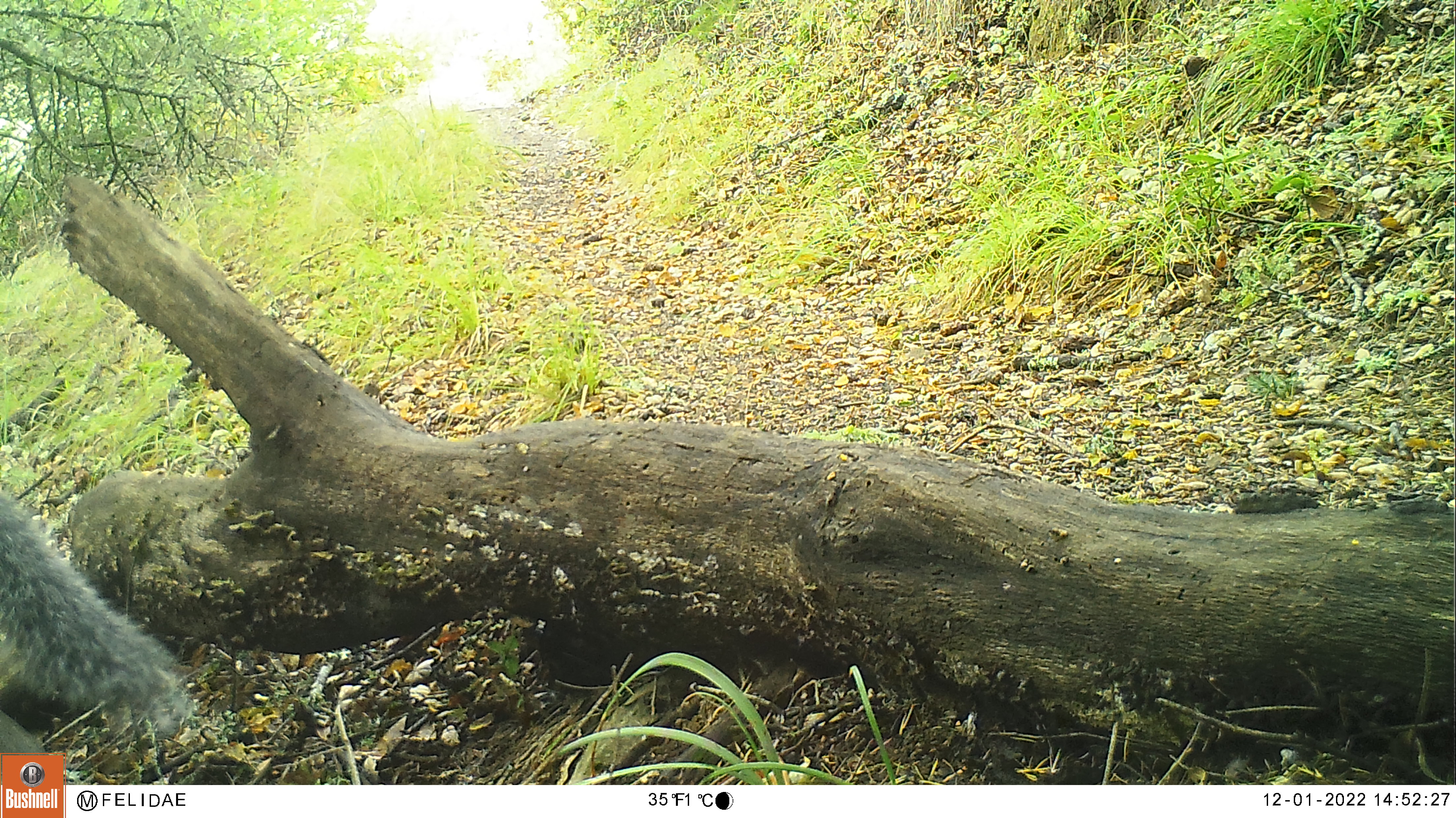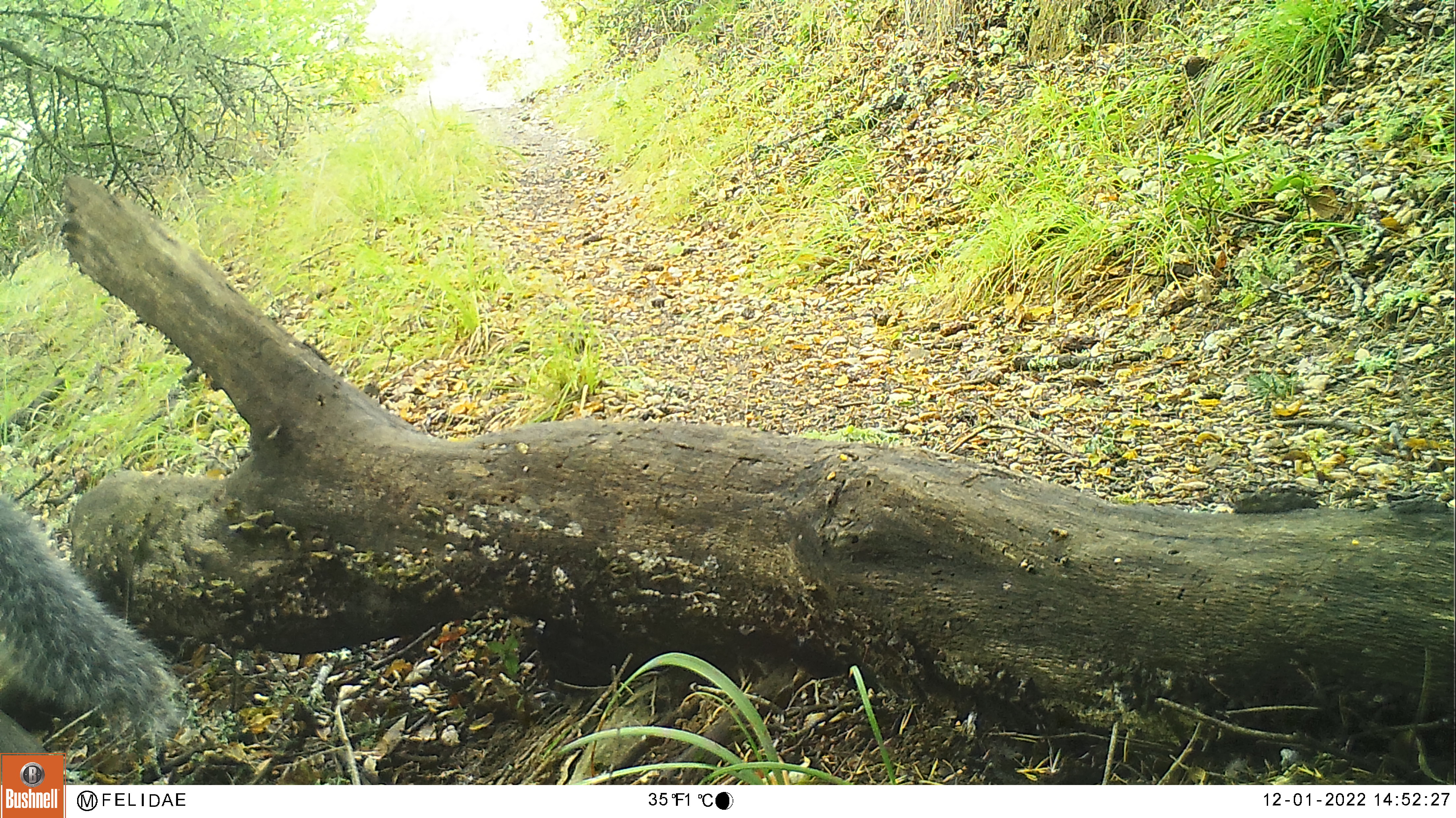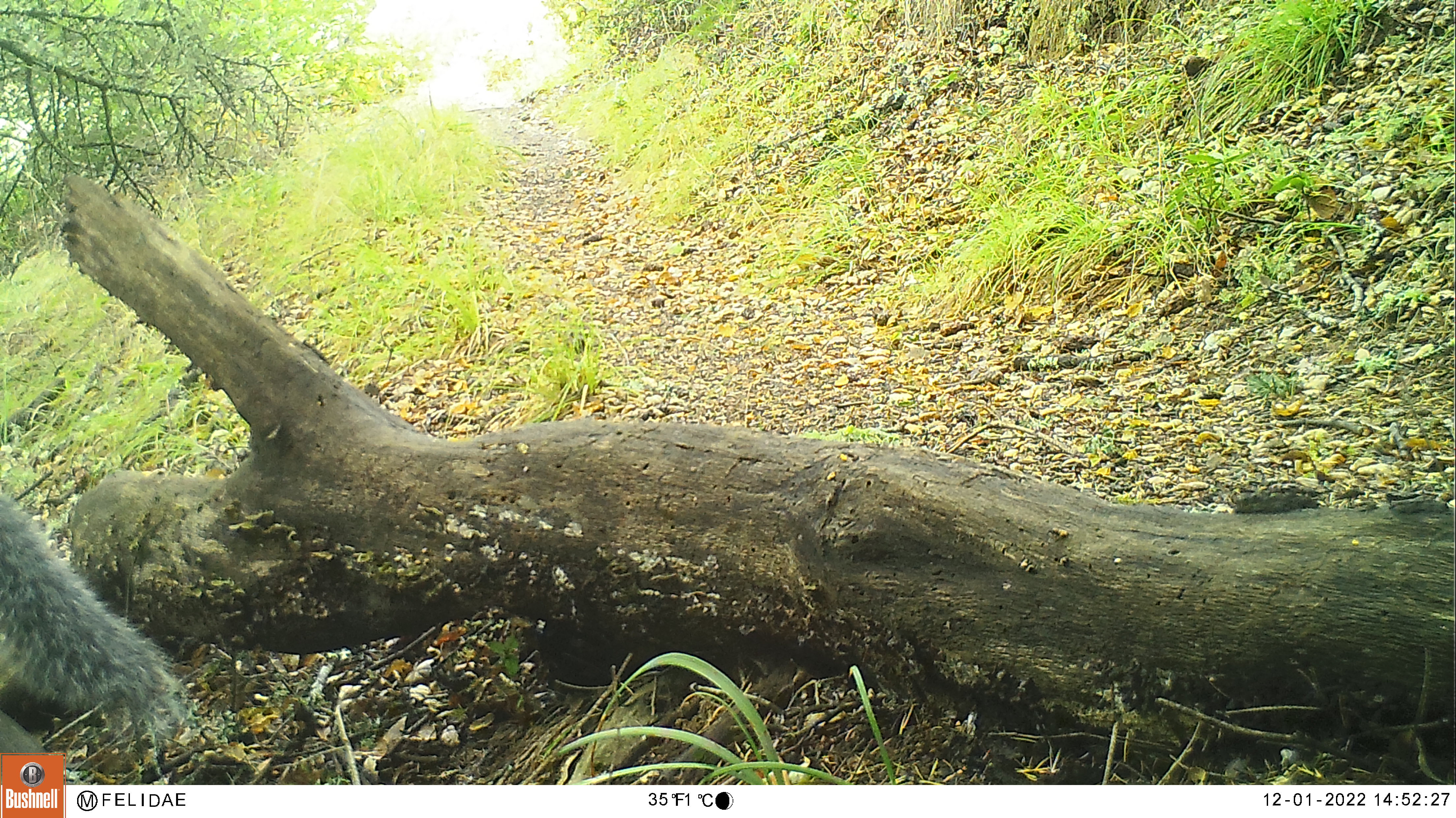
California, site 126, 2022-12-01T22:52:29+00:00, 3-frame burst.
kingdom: Animalia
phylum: Chordata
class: Mammalia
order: Rodentia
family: Sciuridae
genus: Sciurus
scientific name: Sciurus griseus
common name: western gray squirrel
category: western grey squirrel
Western grey squirrel (western gray squirrel) (Sciurus griseus).